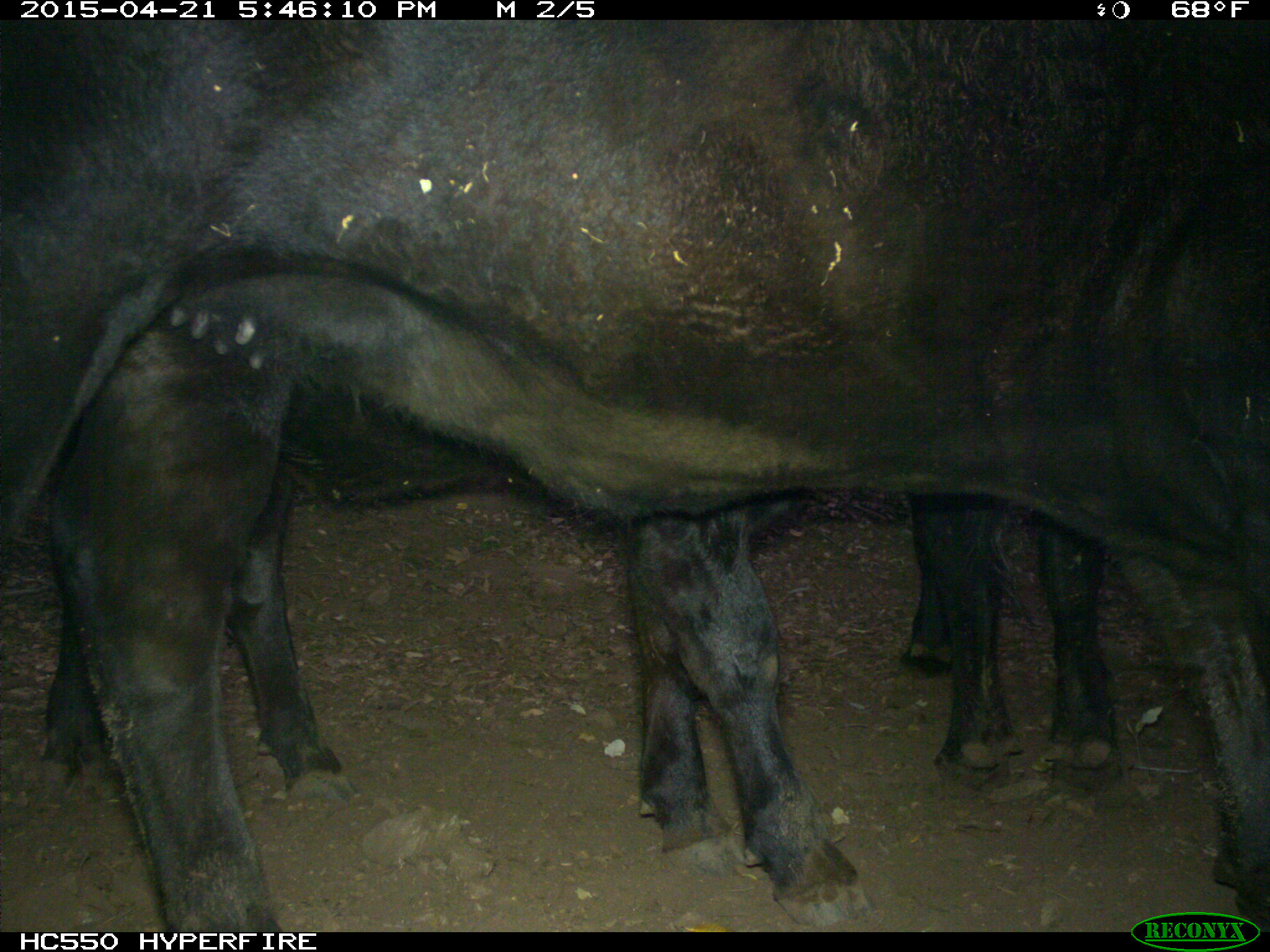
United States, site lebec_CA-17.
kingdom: Animalia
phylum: Chordata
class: Mammalia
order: Artiodactyla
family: Bovidae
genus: Bos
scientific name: Bos taurus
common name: domestic cow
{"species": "Bos taurus (domestic cow)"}